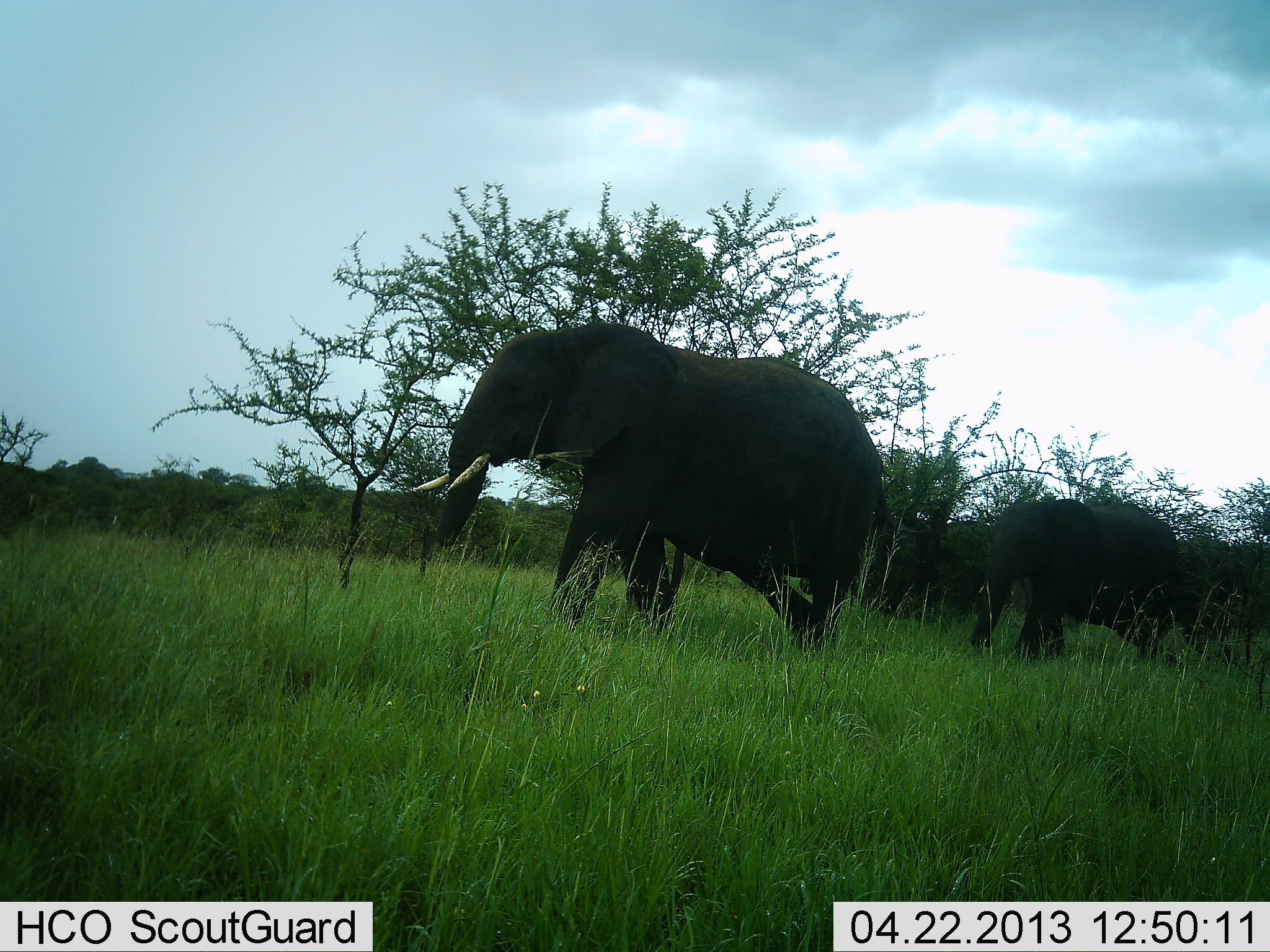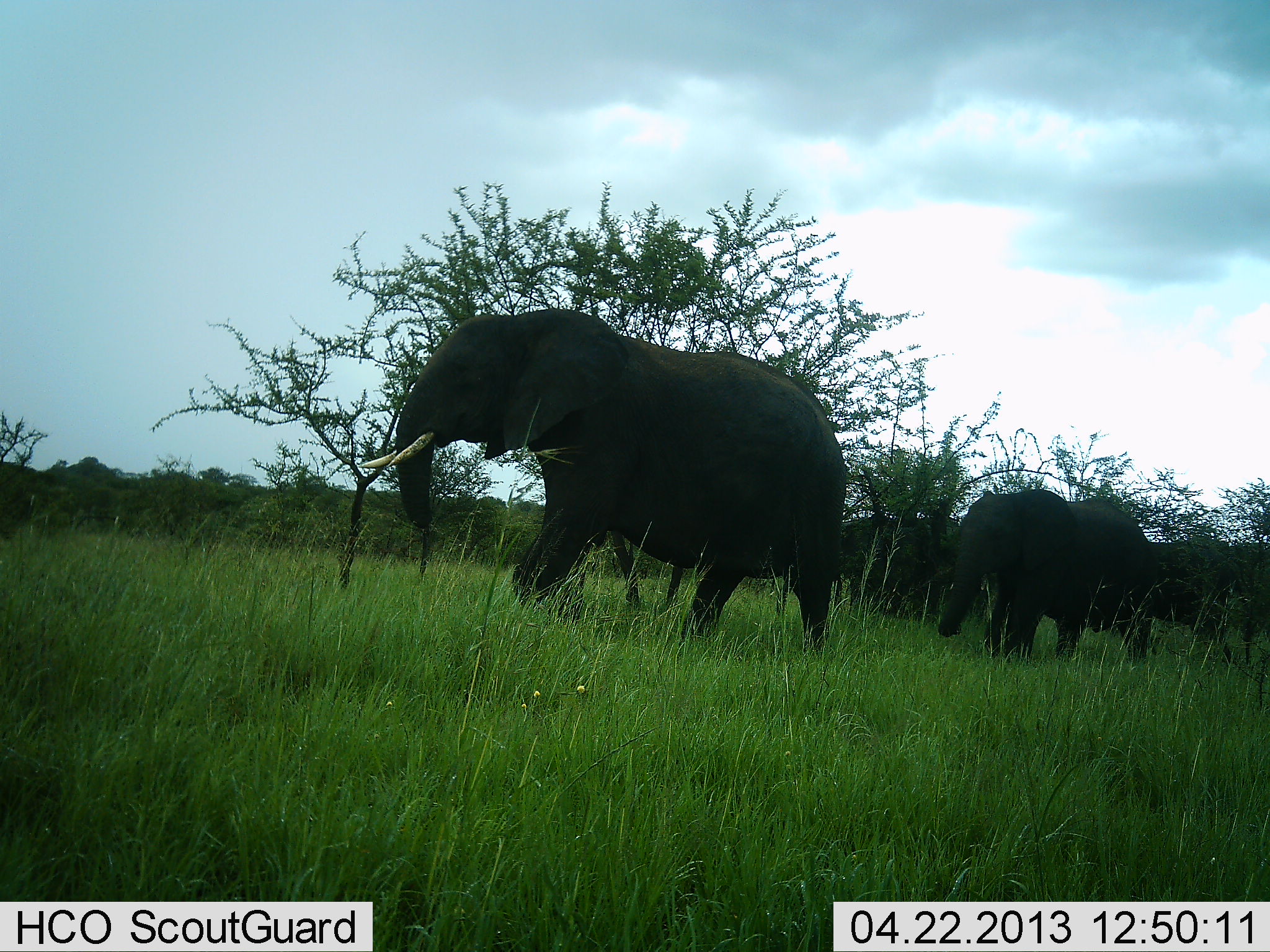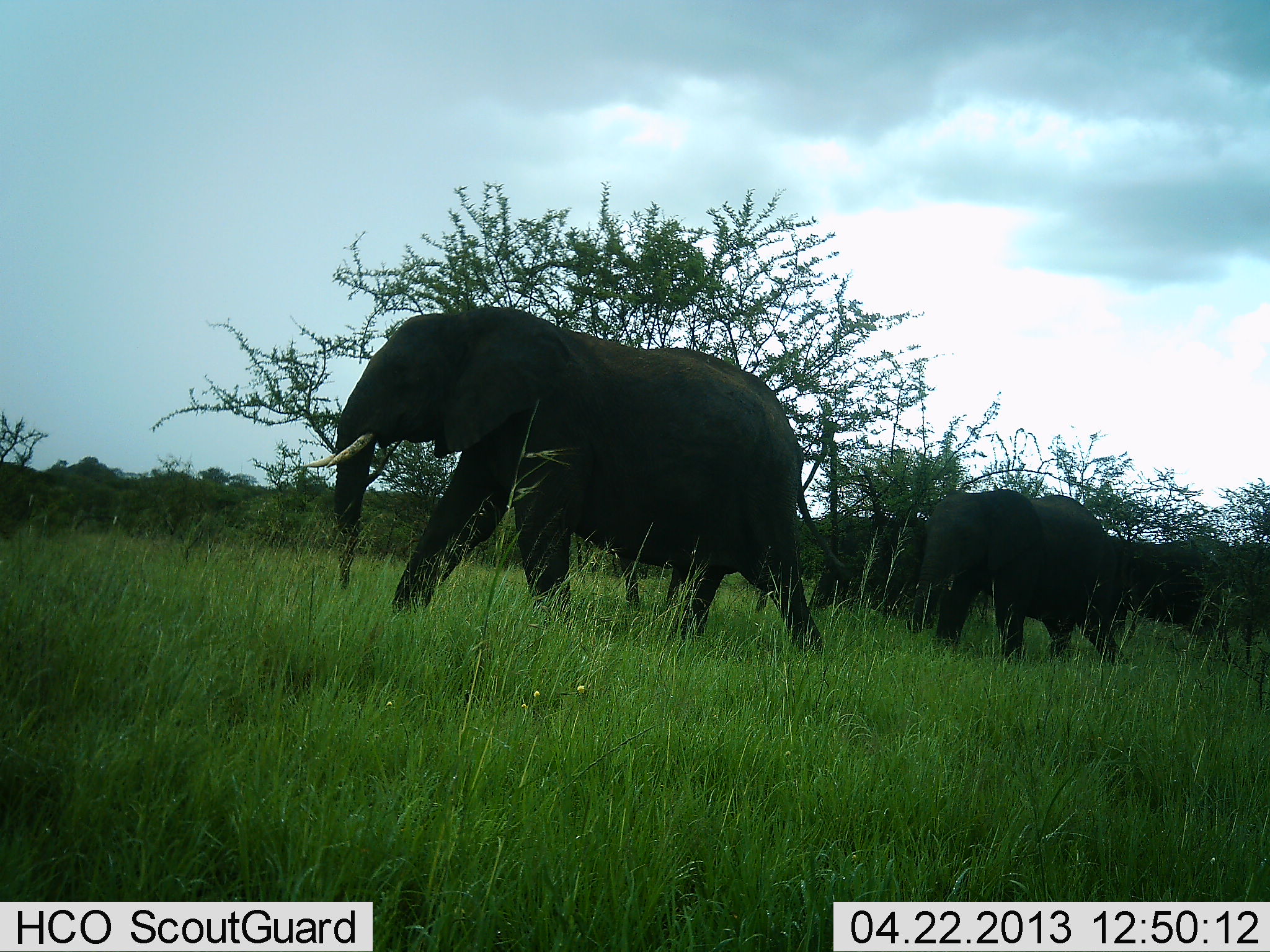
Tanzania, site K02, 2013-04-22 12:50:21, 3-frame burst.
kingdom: Animalia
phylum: Chordata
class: Mammalia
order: Proboscidea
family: Elephantidae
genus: Loxodonta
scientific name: Loxodonta africana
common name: african bush elephant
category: elephant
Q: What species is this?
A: Elephant (african bush elephant) (Loxodonta africana).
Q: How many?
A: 3.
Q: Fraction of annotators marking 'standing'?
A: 12%.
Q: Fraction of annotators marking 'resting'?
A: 0%.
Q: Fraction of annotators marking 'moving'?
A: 96%.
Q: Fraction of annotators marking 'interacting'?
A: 4%.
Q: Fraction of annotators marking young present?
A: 12%.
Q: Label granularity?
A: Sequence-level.